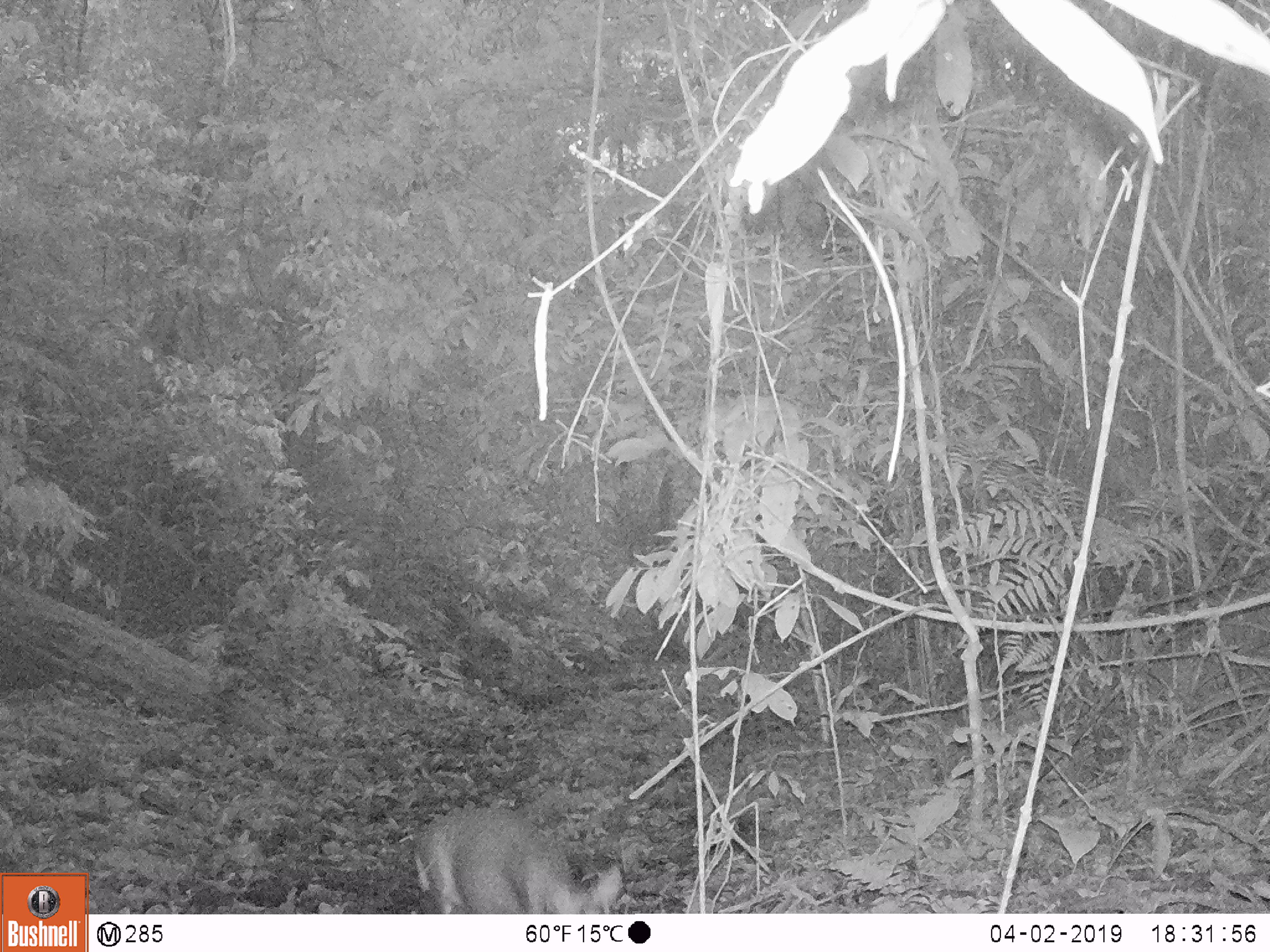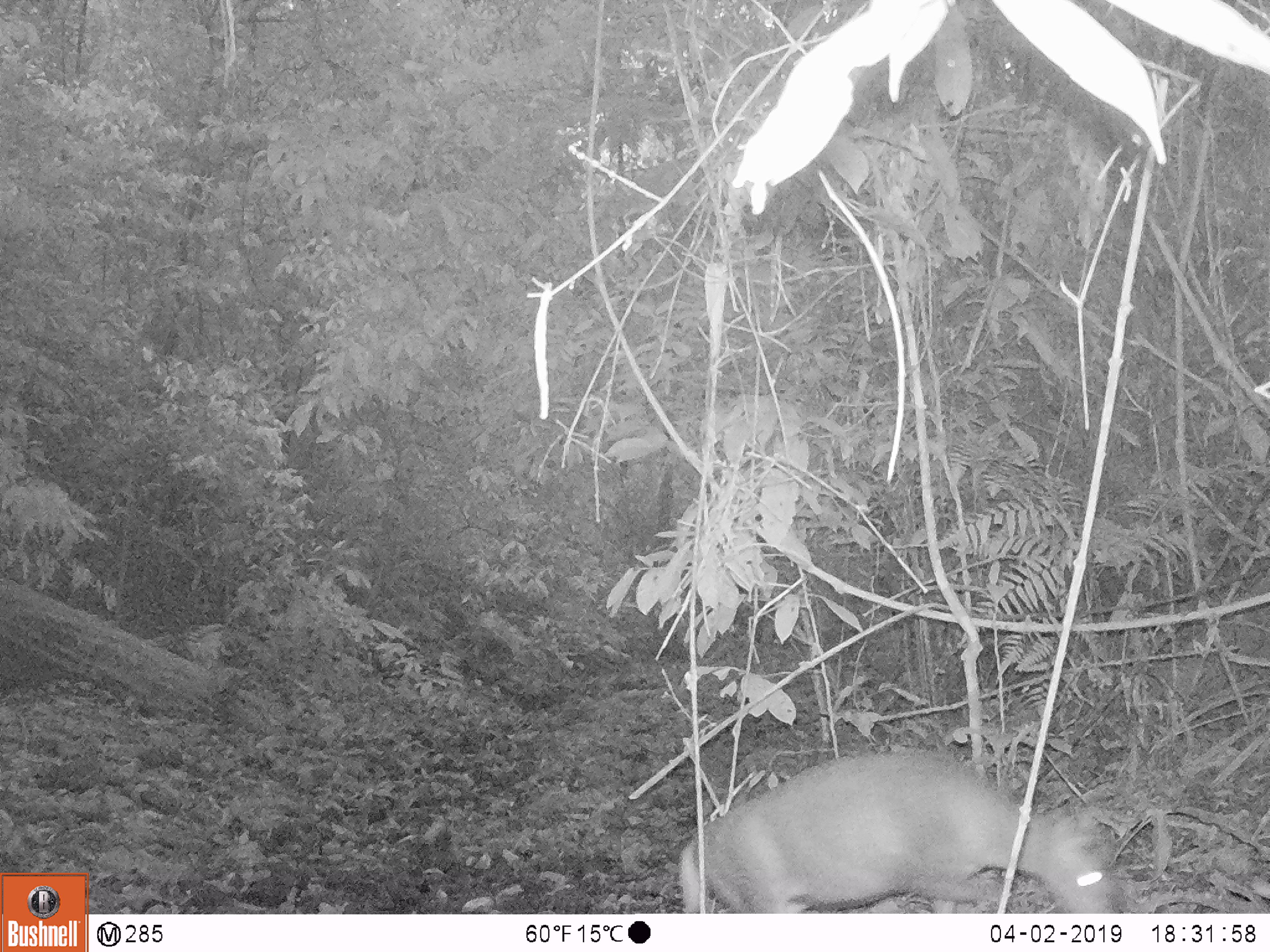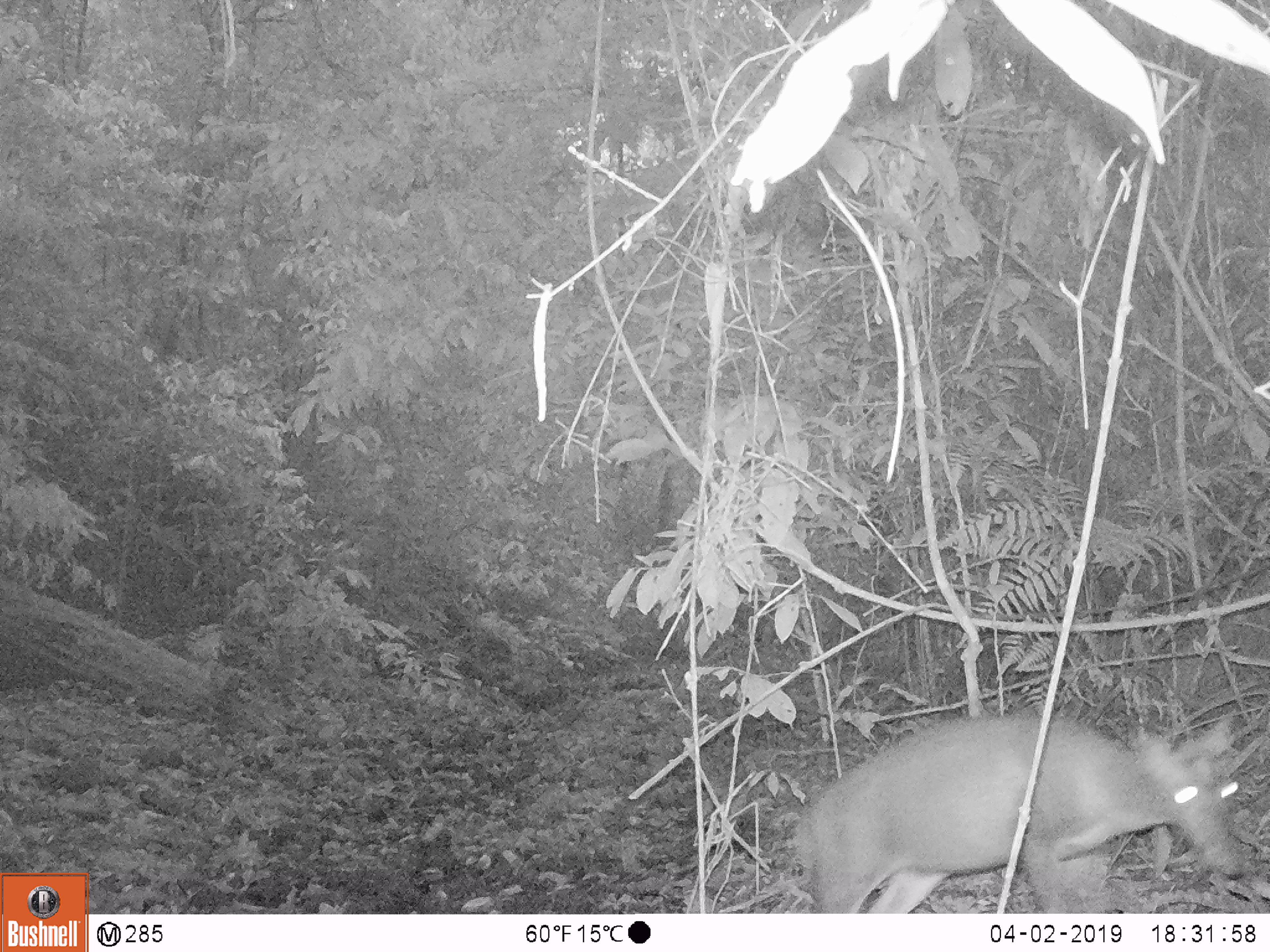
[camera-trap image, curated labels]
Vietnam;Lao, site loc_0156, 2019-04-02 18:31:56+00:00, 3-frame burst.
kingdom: Animalia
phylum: Chordata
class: Mammalia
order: Artiodactyla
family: Cervidae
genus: Muntiacus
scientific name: Muntiacus rooseveltorum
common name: roosevelt's muntjac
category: roosevelts muntjac group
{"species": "roosevelts muntjac group (roosevelt's muntjac) (Muntiacus rooseveltorum)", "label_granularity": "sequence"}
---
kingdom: Animalia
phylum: Chordata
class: Mammalia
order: Artiodactyla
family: Cervidae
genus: Muntiacus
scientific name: Muntiacus vuquangensis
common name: large-antlered muntjac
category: large antlered muntjac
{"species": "large antlered muntjac (large-antlered muntjac) (Muntiacus vuquangensis)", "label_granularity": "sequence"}